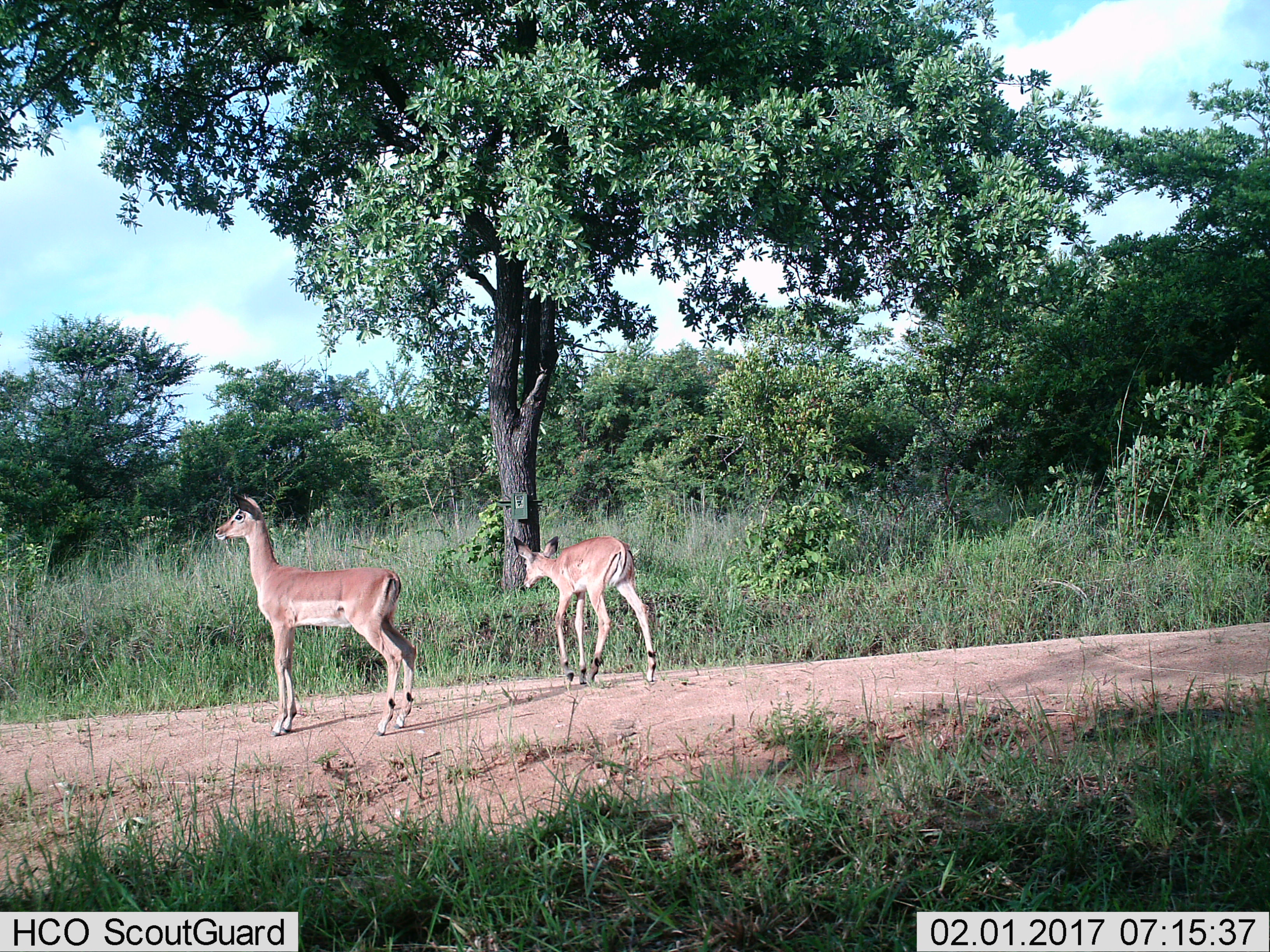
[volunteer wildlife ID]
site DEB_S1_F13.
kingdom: Animalia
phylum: Chordata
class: Mammalia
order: Artiodactyla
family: Bovidae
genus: Aepyceros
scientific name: Aepyceros melampus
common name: impala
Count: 2.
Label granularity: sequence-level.